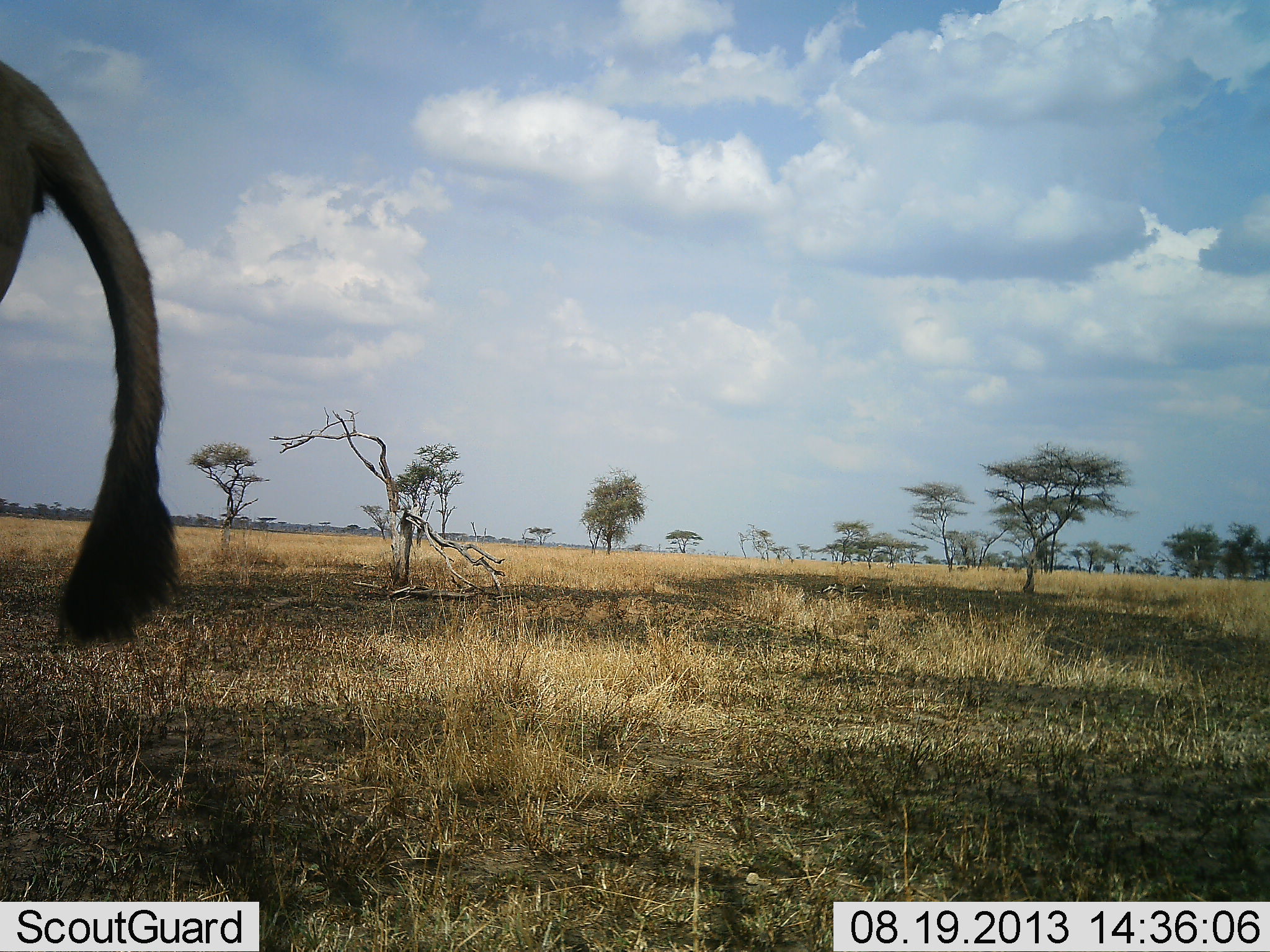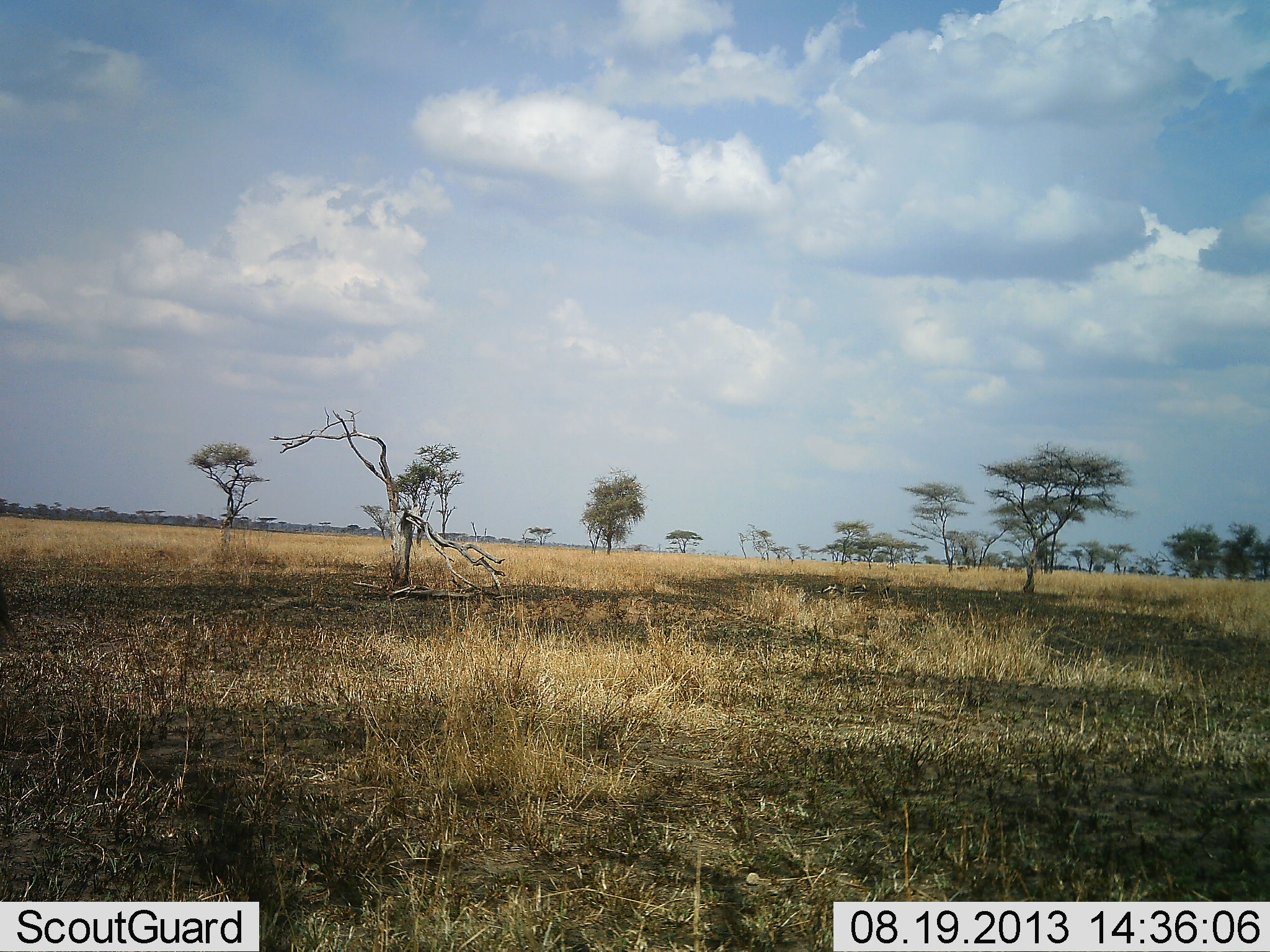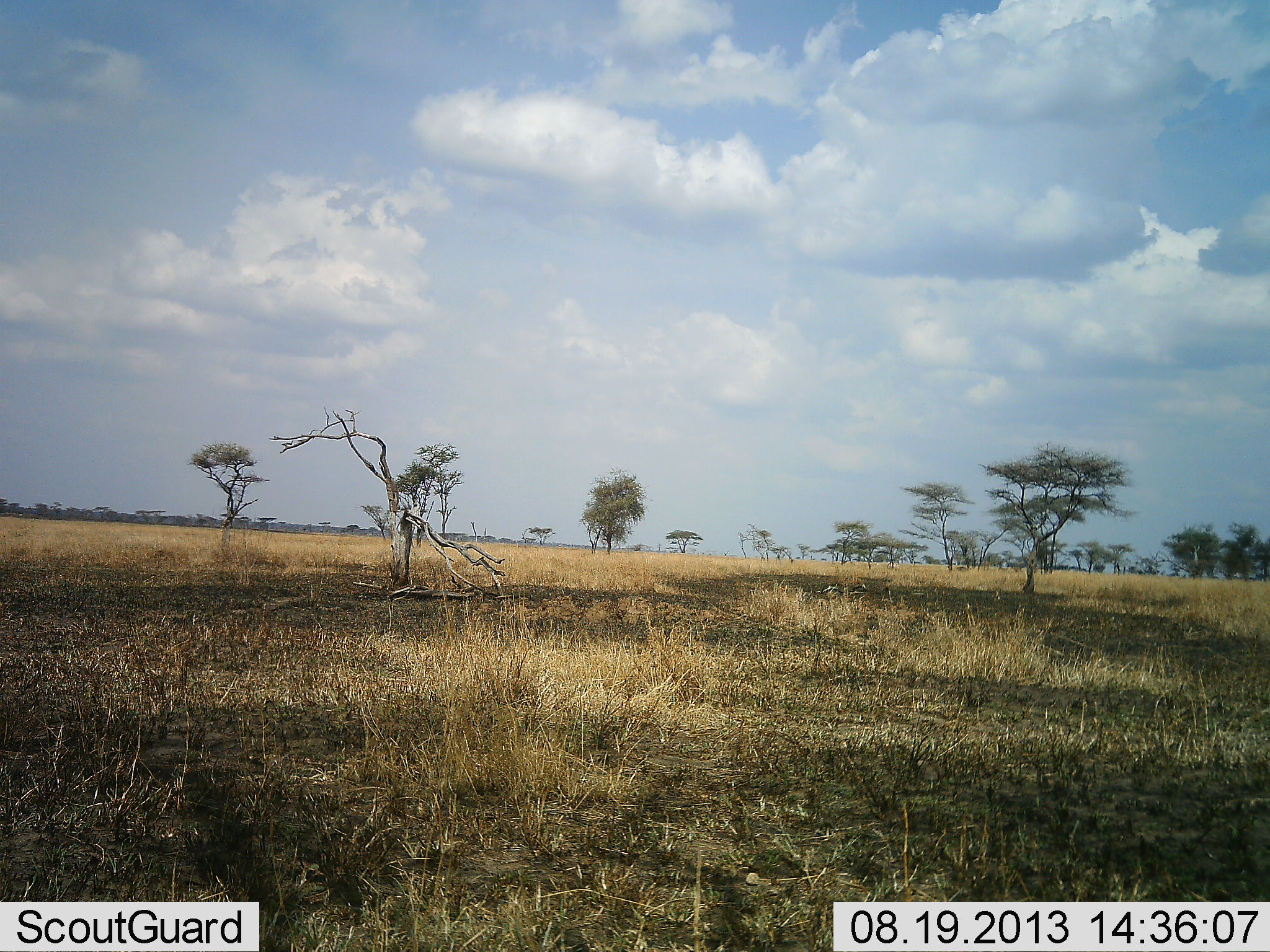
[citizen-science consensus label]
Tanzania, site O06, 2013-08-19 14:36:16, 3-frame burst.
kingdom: Animalia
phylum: Chordata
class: Mammalia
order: Artiodactyla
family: Bovidae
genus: Tragelaphus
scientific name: Tragelaphus oryx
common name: eland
Eland (Tragelaphus oryx), count 1. Behavior (volunteer vote fractions): standing 75%, resting 0%, moving 25%, interacting 0%. Young present (vote fraction): 0%. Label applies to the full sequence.